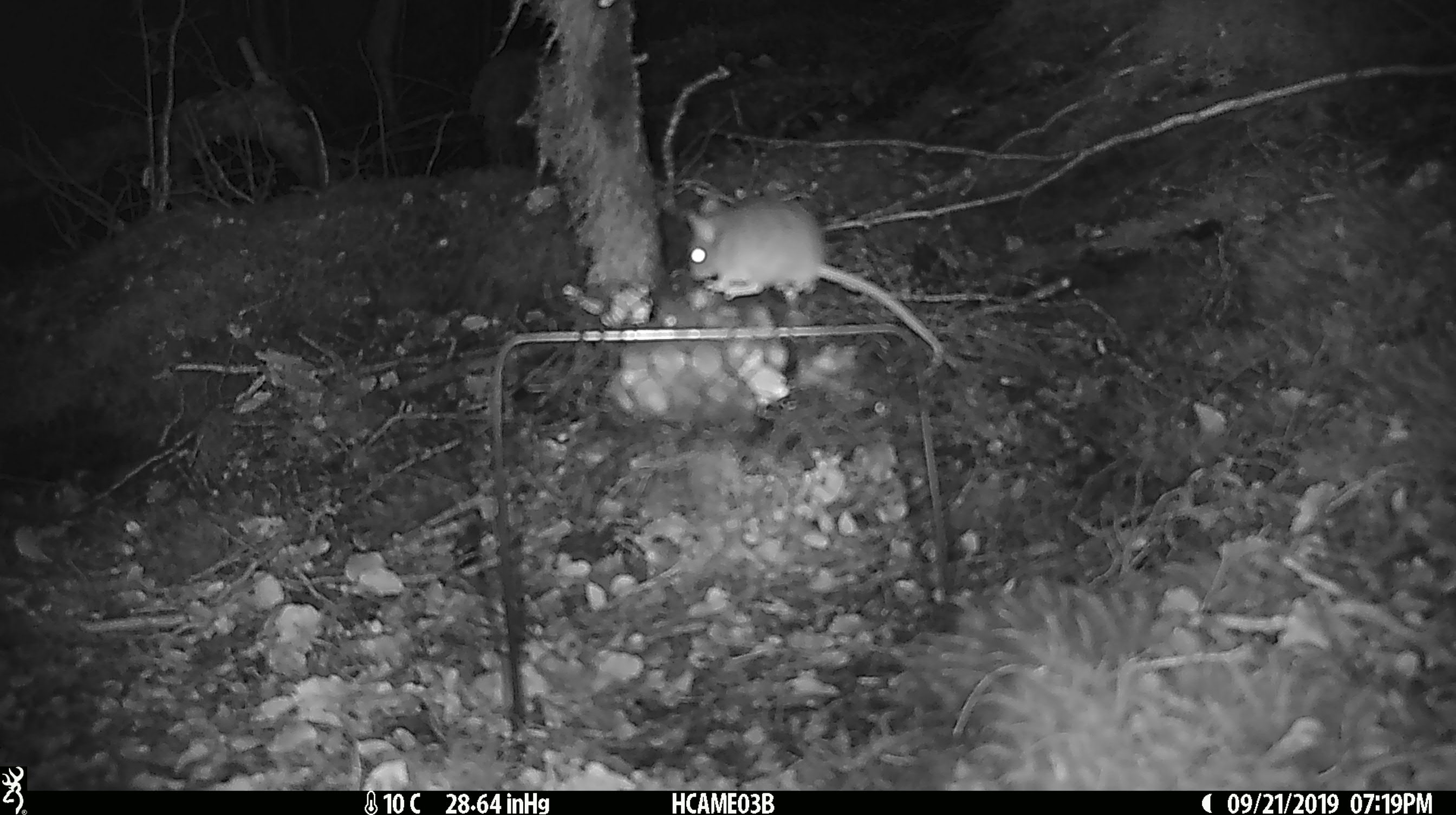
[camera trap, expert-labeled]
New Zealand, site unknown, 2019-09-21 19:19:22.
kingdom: Animalia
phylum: Chordata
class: Mammalia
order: Rodentia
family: Muridae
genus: Mus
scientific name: Mus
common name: mouse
Mouse (Mus).